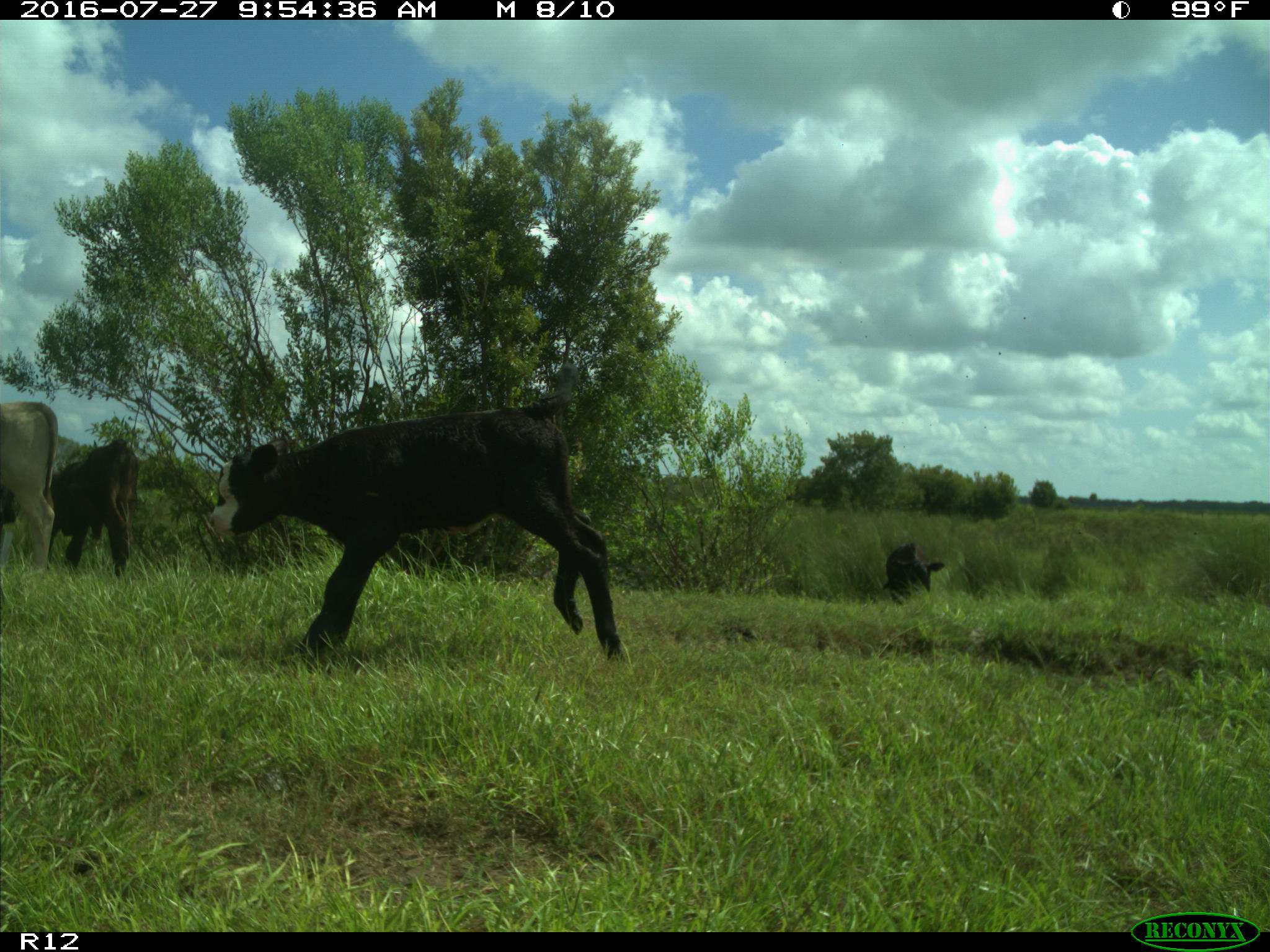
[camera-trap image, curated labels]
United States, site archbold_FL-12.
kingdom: Animalia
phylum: Chordata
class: Mammalia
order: Artiodactyla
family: Bovidae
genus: Bos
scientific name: Bos taurus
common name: domestic cow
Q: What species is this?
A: Bos taurus (domestic cow).